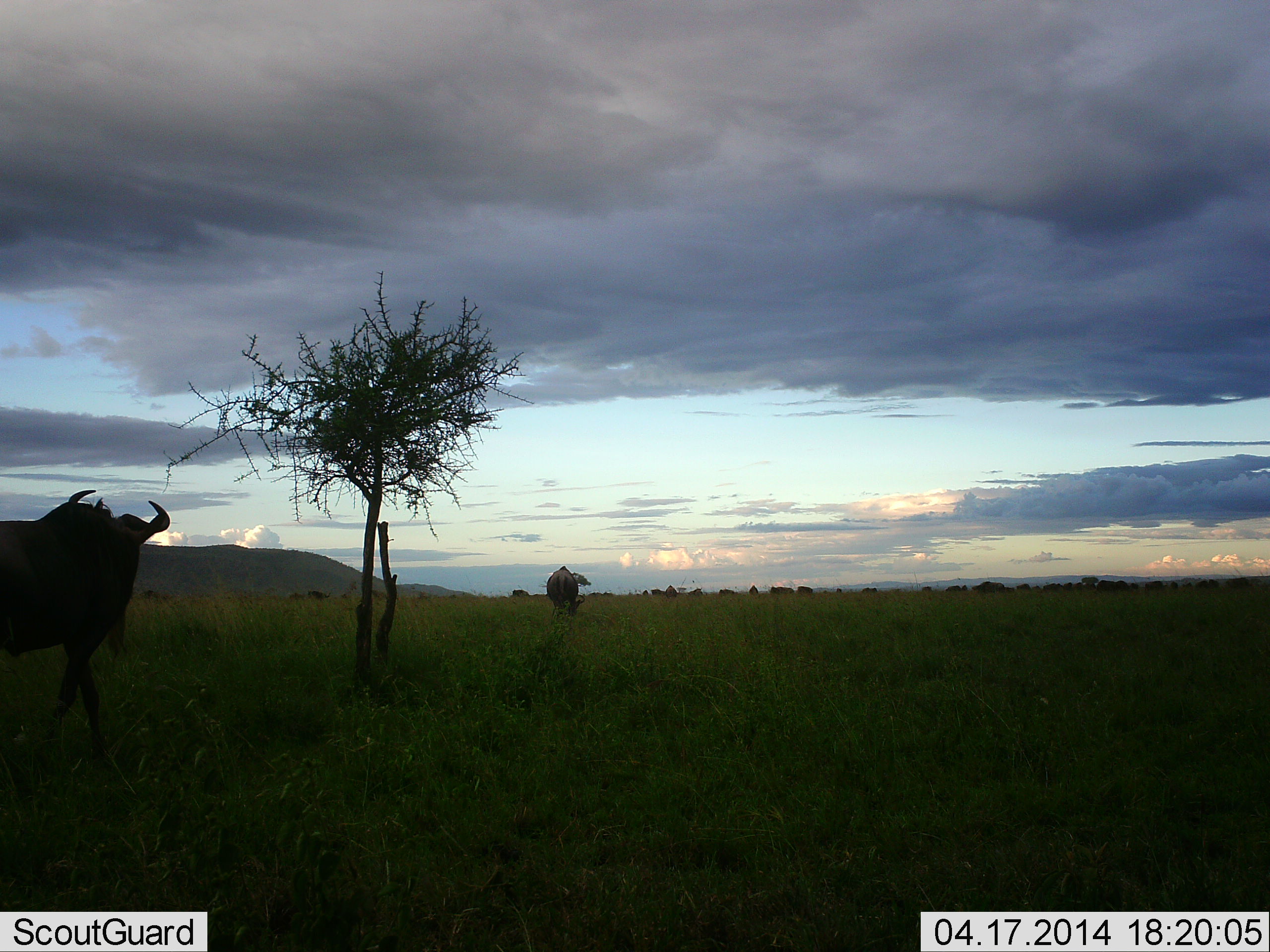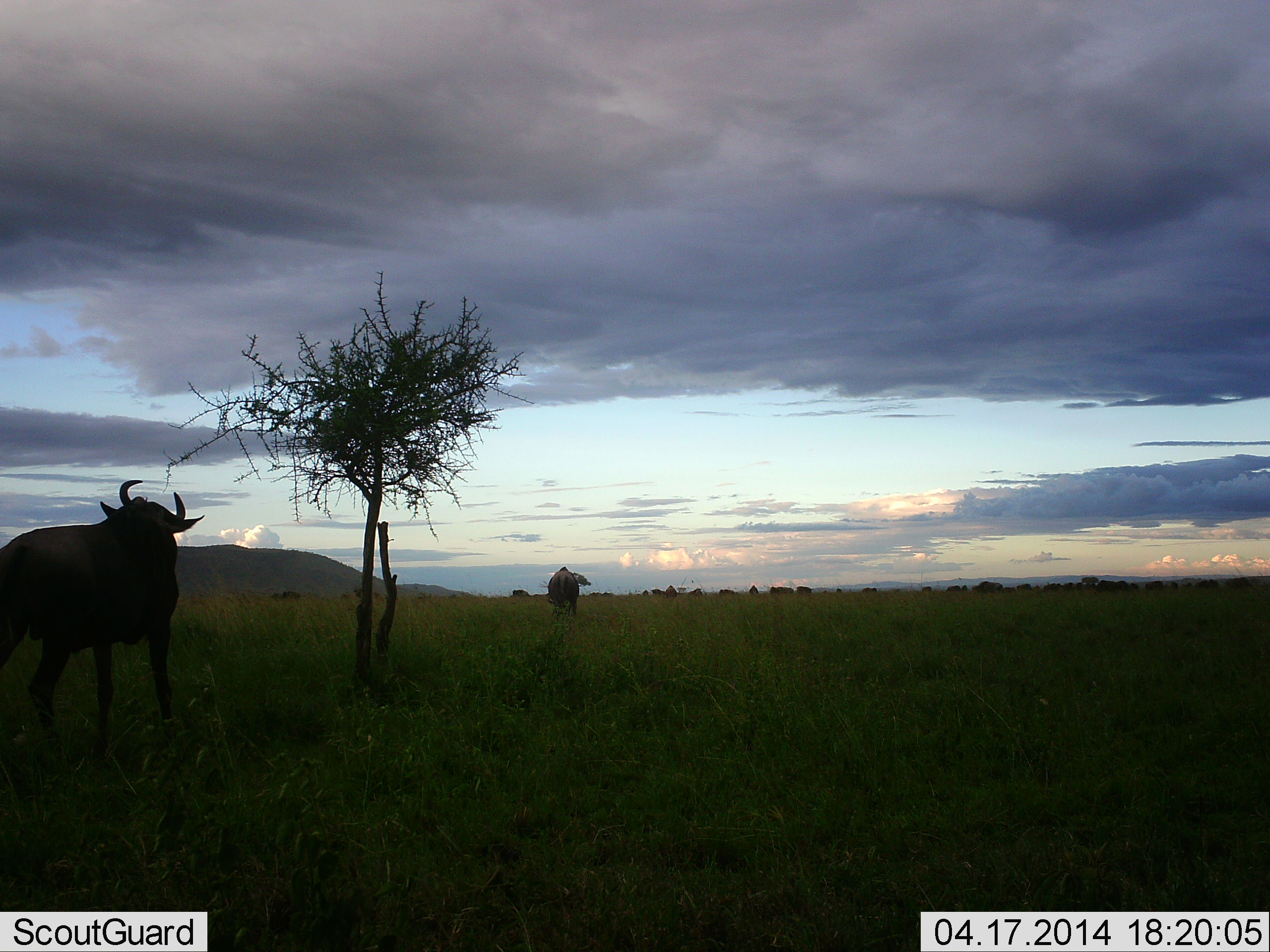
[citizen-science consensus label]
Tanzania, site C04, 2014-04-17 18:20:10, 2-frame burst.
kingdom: Animalia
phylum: Chordata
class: Mammalia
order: Artiodactyla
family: Bovidae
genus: Connochaetes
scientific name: Connochaetes taurinus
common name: blue wildebeest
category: wildebeest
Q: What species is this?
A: Wildebeest (blue wildebeest) (Connochaetes taurinus).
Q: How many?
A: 4.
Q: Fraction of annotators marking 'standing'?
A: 80%.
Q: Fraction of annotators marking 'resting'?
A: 0%.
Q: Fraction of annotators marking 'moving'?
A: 50%.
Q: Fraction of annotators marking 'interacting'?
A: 0%.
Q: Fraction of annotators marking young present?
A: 0%.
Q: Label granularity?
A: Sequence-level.